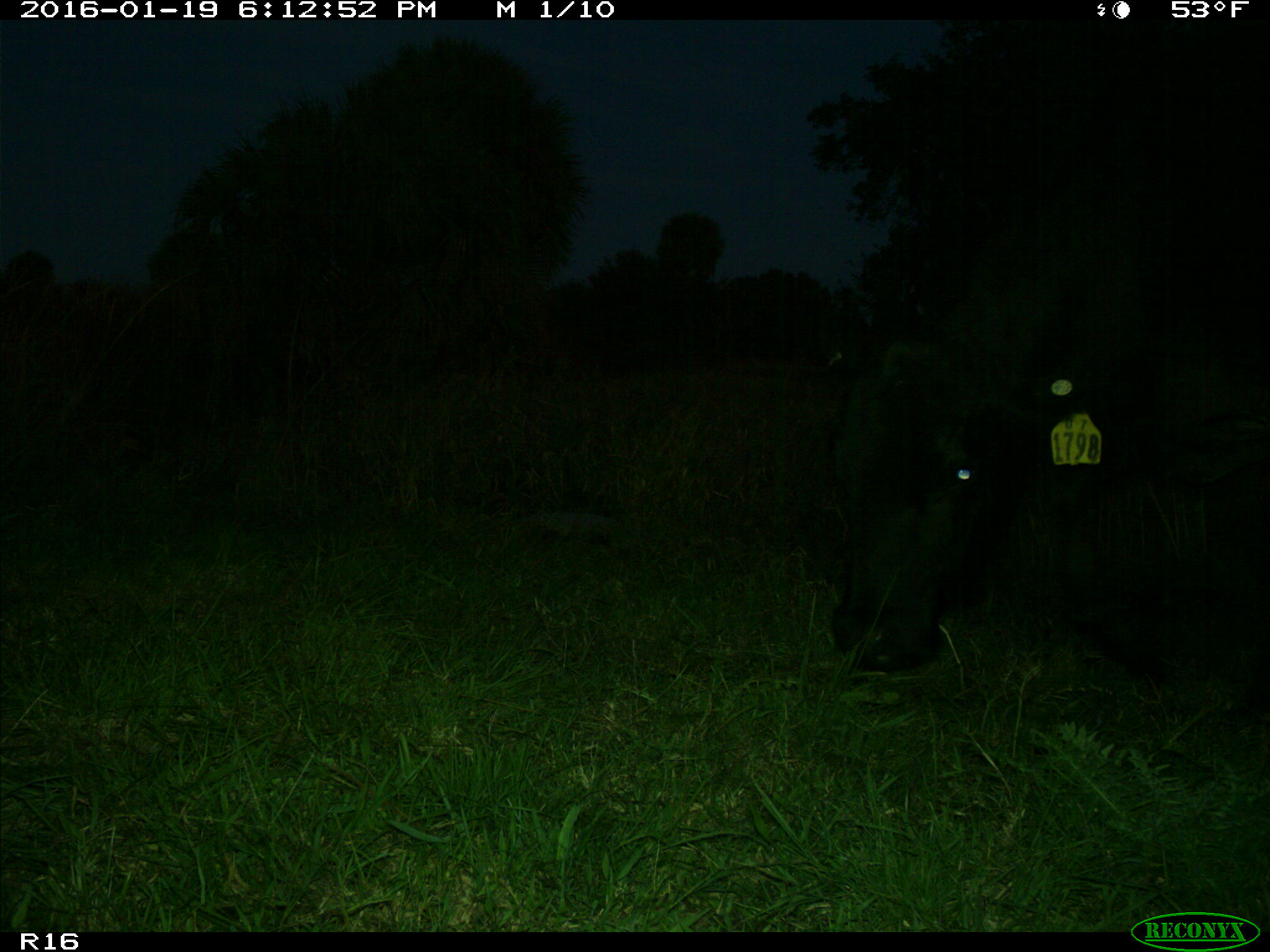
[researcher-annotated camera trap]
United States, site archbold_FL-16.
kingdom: Animalia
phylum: Chordata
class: Mammalia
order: Artiodactyla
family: Suidae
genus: Sus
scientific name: Sus scrofa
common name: wild boar